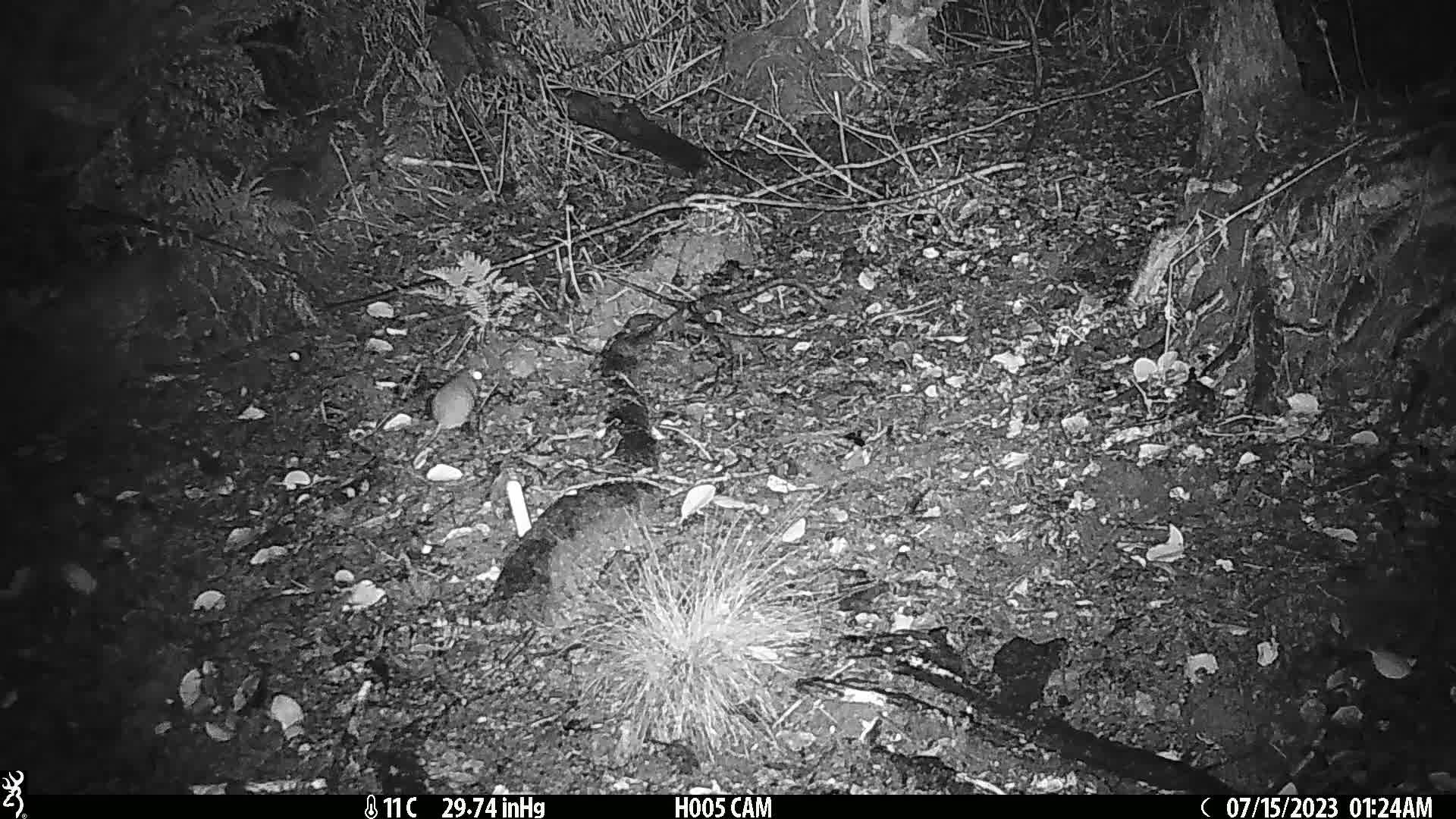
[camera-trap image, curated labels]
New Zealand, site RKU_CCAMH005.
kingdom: Animalia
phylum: Chordata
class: Mammalia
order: Rodentia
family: Muridae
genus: Rattus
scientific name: Rattus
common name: rat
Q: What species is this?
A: Rat (Rattus).